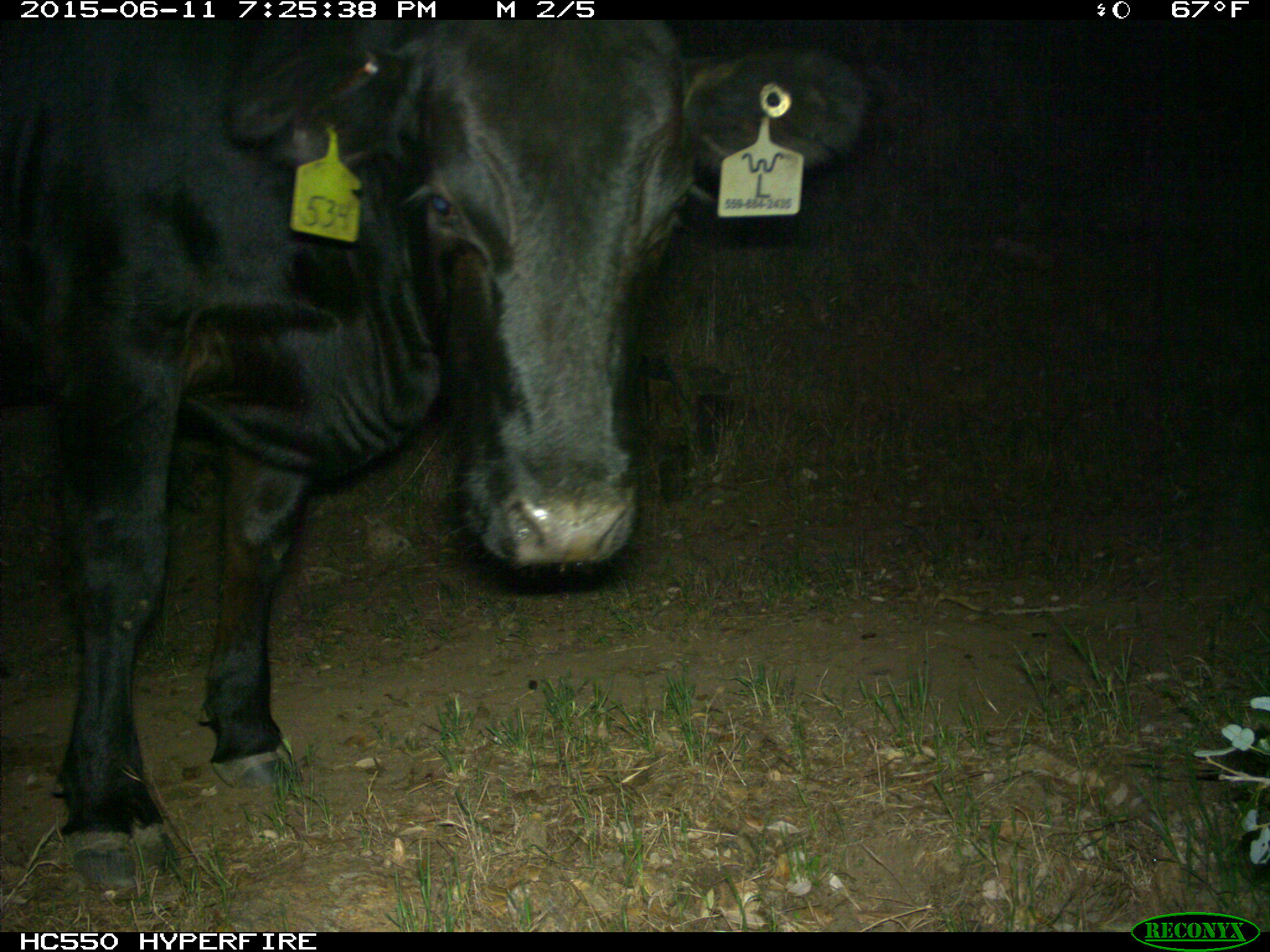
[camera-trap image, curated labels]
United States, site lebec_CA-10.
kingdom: Animalia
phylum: Chordata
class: Mammalia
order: Artiodactyla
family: Bovidae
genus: Bos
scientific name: Bos taurus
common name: domestic cow